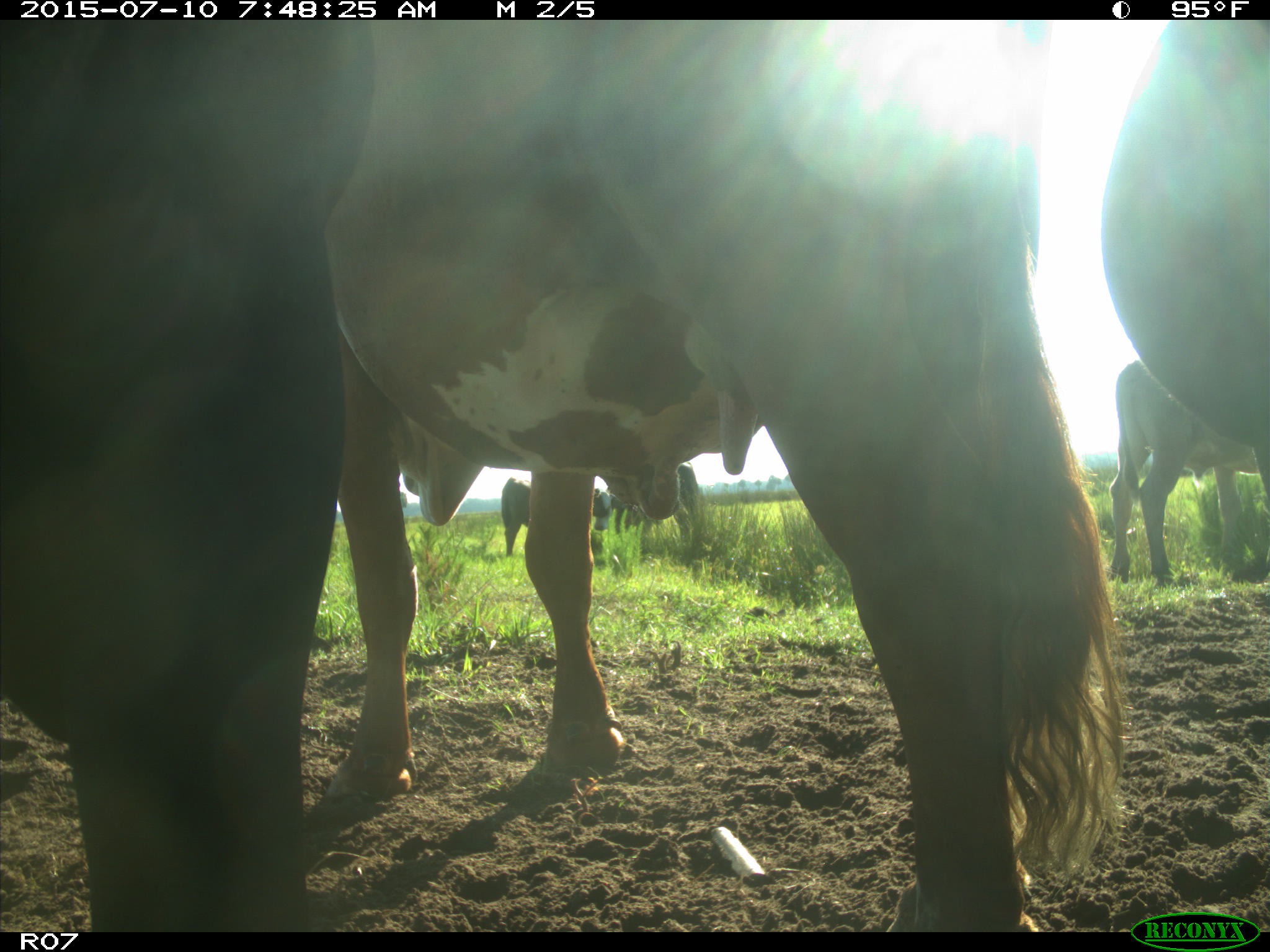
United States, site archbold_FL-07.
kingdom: Animalia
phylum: Chordata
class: Mammalia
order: Artiodactyla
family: Bovidae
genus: Bos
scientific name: Bos taurus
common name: domestic cow